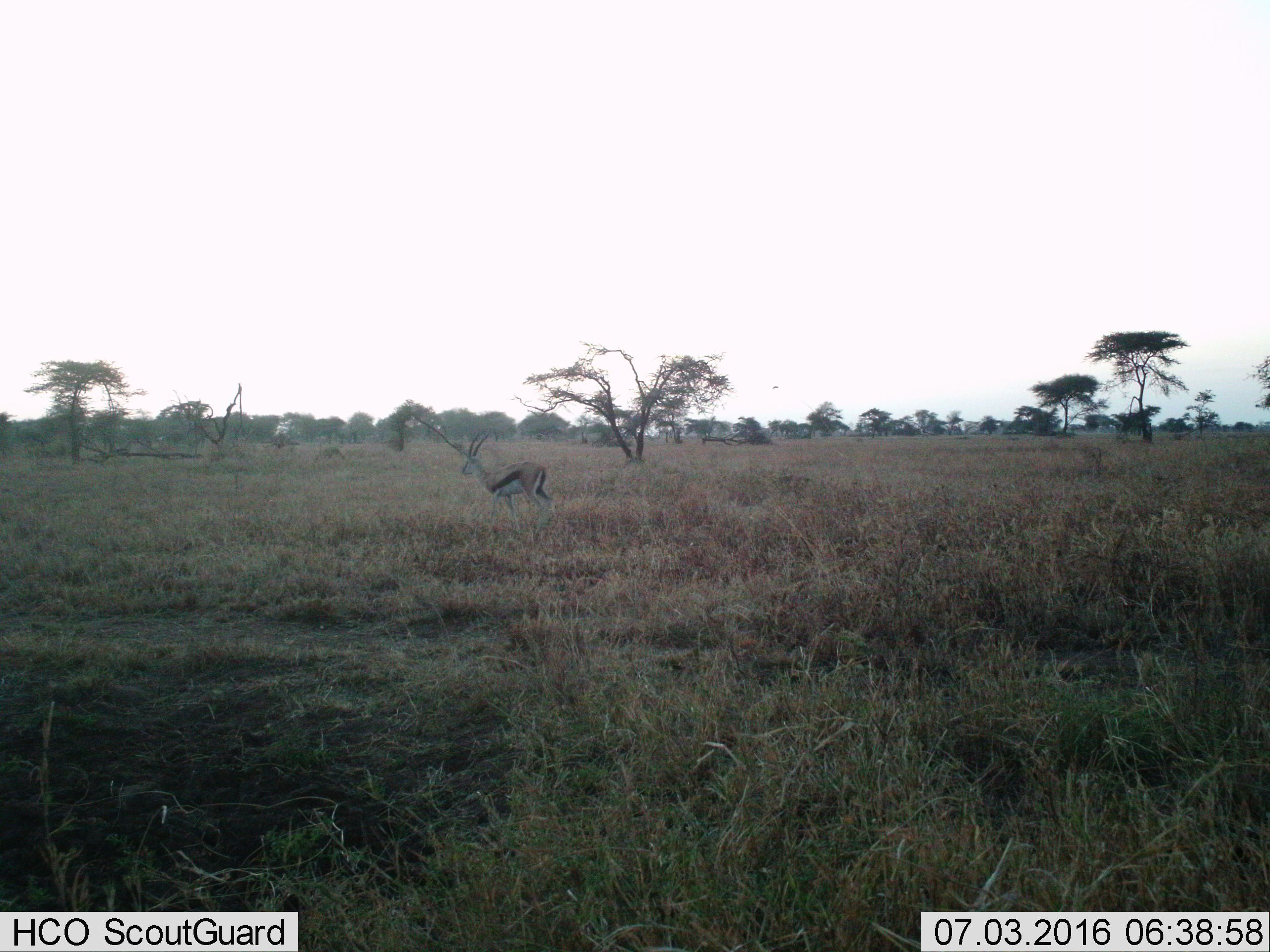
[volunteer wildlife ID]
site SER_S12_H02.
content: unidentified animal